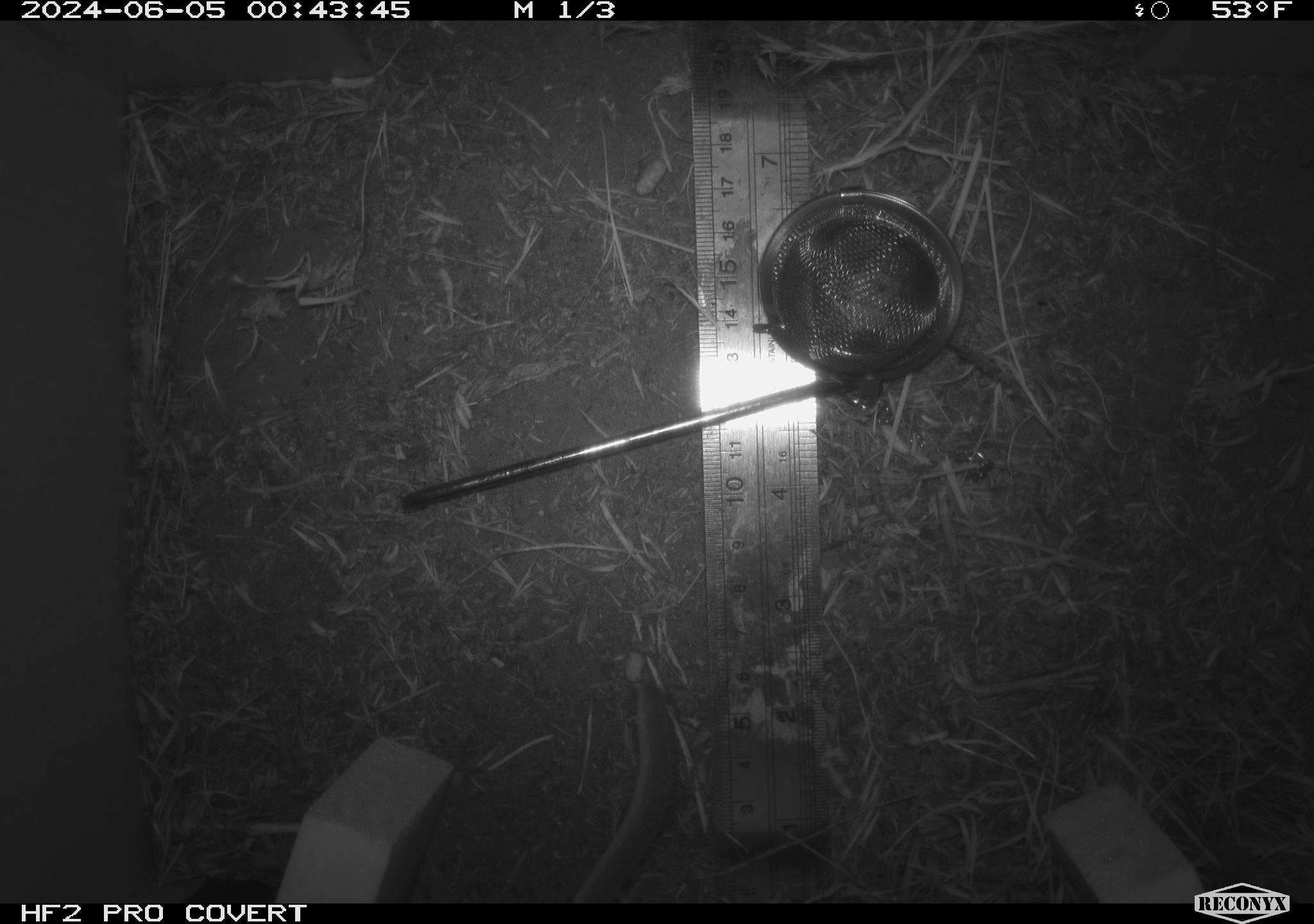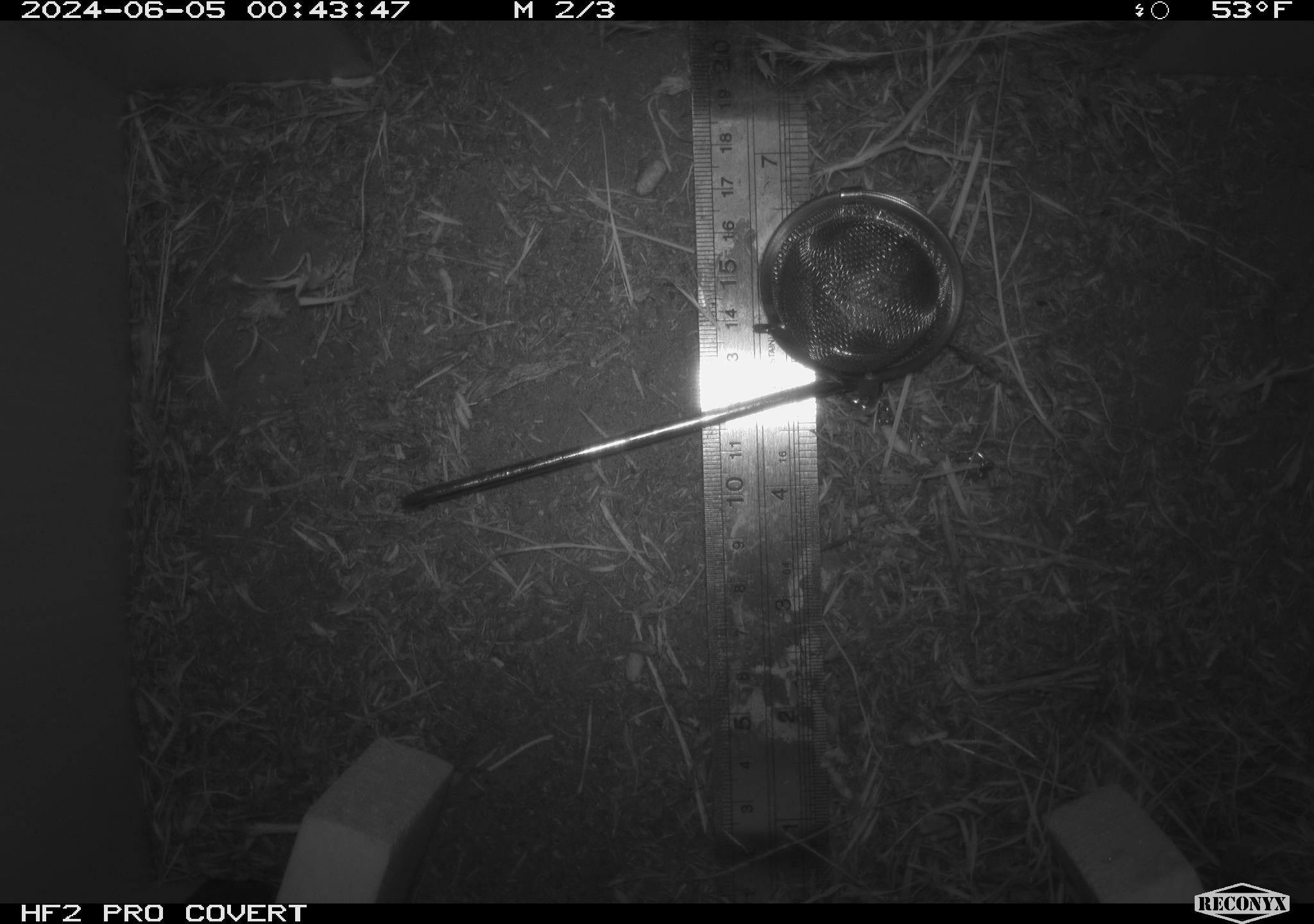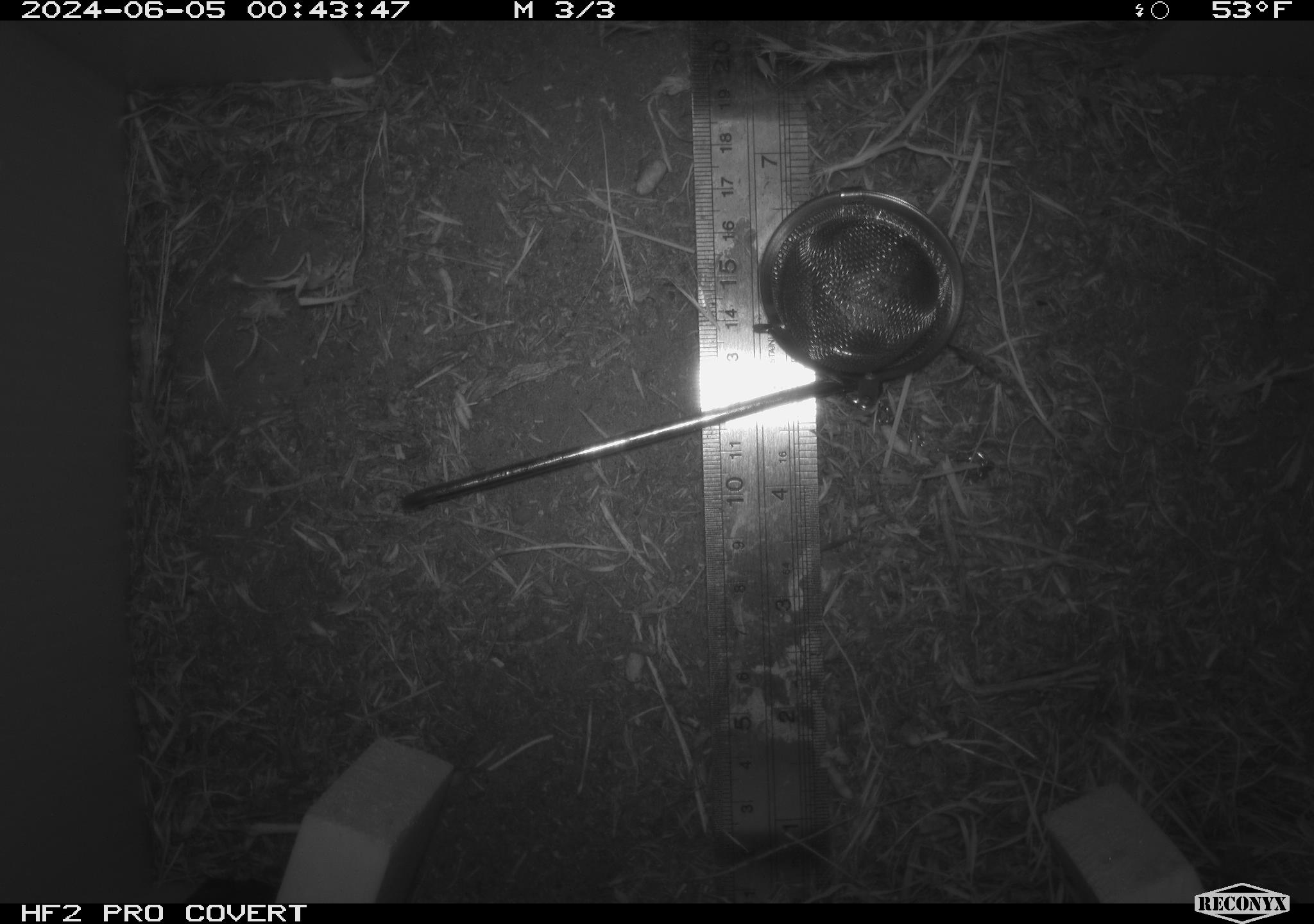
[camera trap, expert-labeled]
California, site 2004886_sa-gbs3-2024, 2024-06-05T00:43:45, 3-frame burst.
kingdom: Animalia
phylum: Chordata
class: Mammalia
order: Rodentia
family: Cricetidae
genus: Neotoma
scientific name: Neotoma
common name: pack rat or woodrat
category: neotoma species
Neotoma species (pack rat or woodrat) (Neotoma).